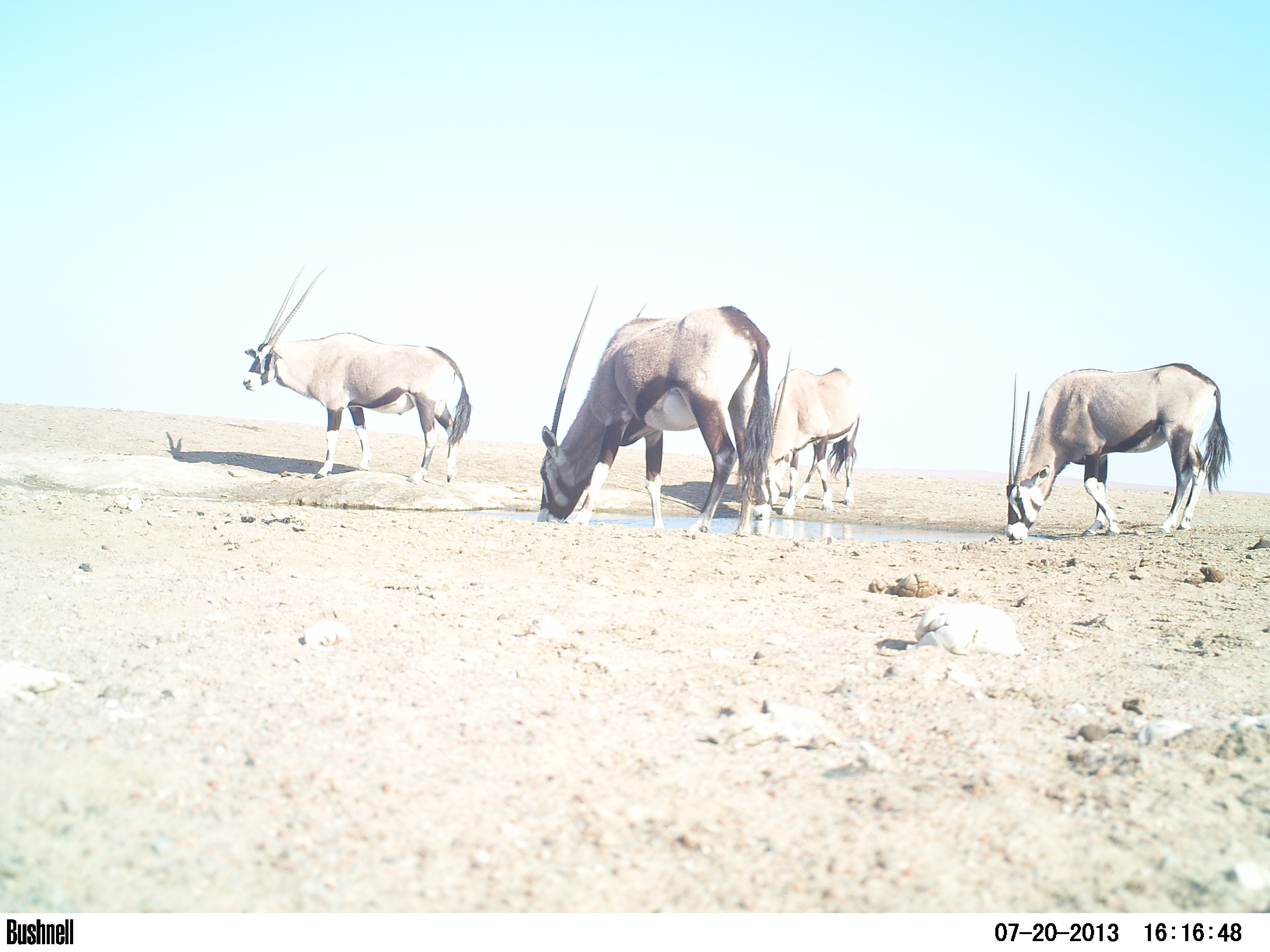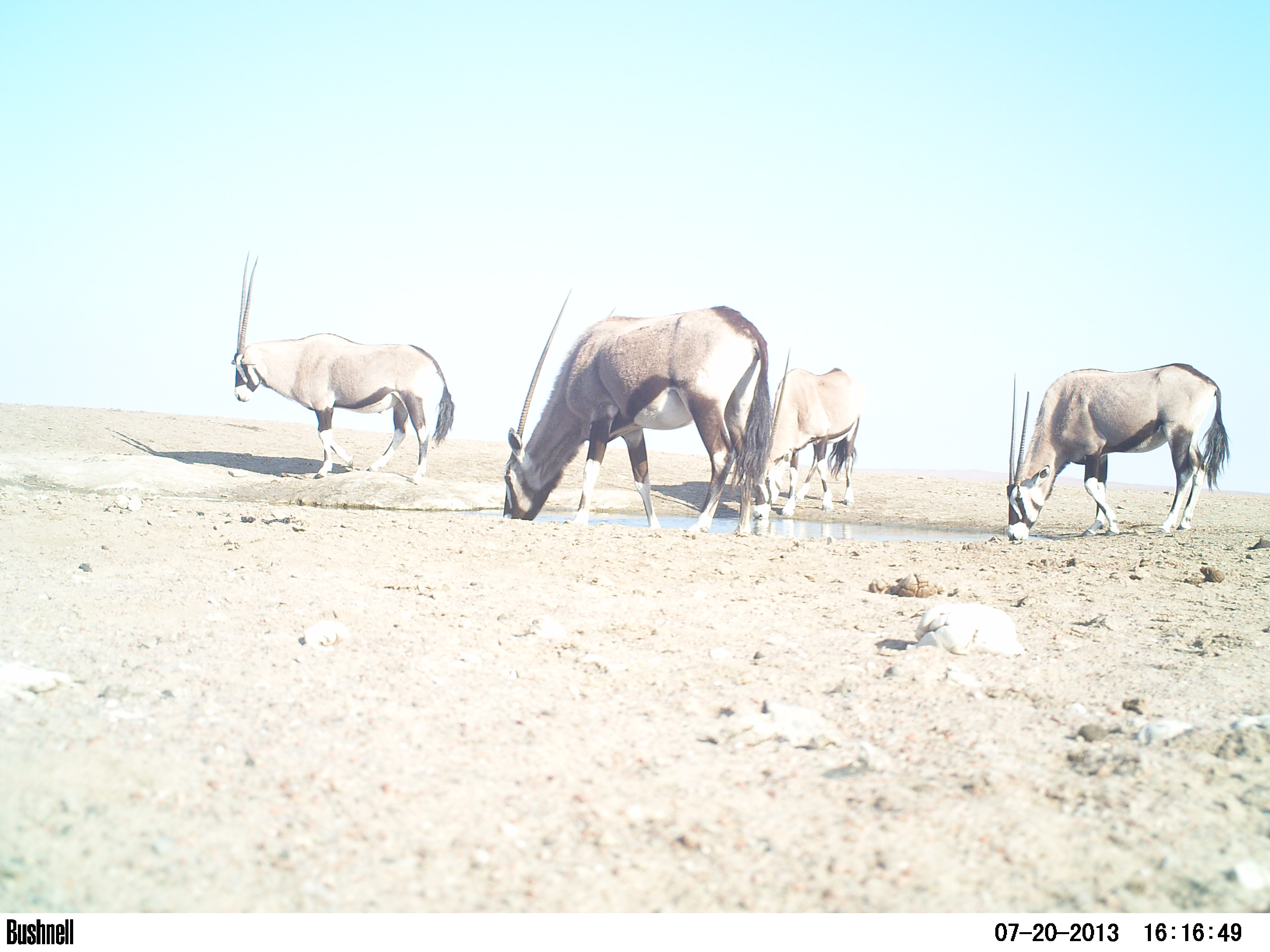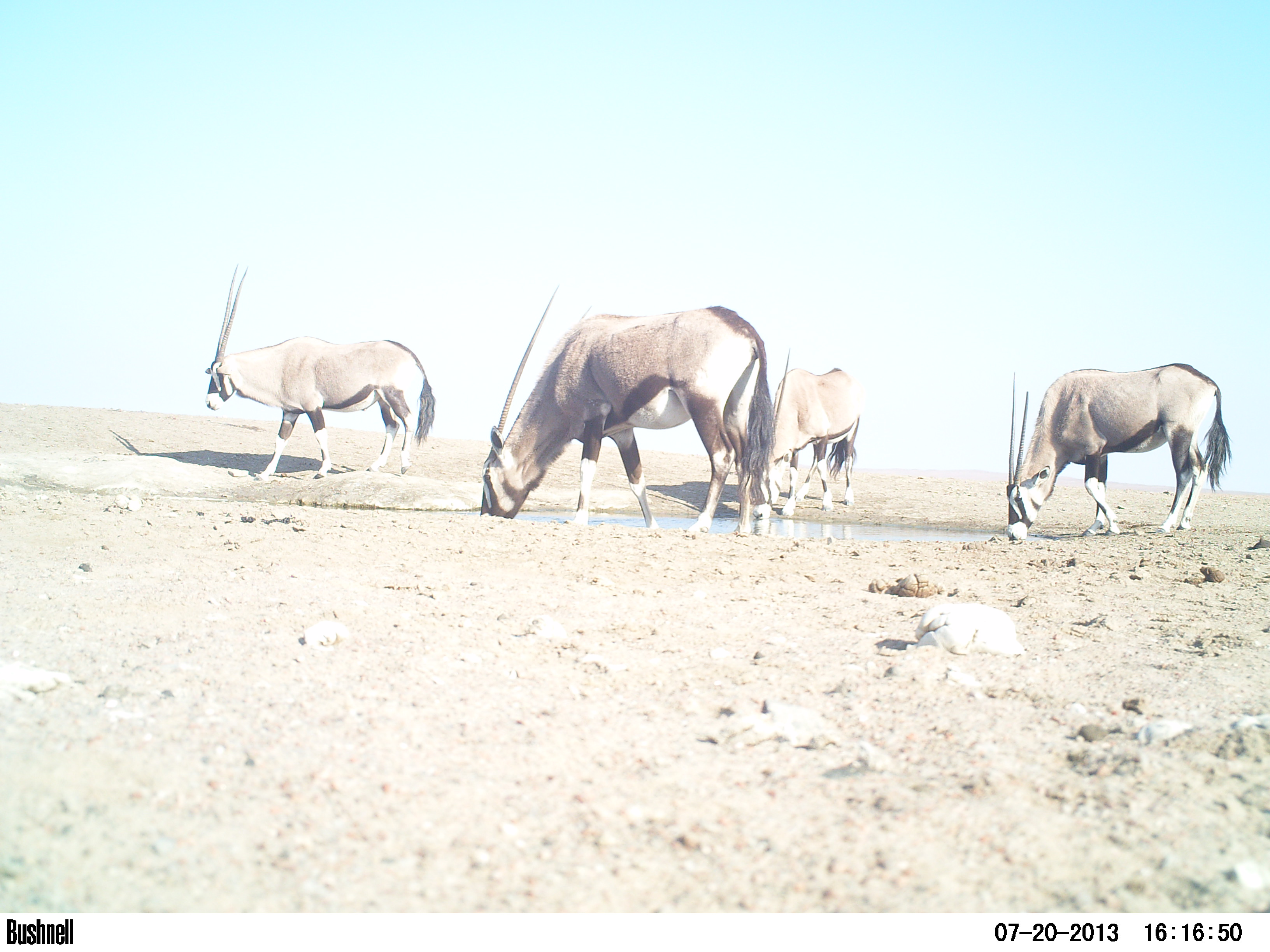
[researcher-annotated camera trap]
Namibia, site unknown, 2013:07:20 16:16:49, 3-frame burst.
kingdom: Animalia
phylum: Chordata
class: Mammalia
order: Artiodactyla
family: Bovidae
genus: Oryx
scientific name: Oryx gazella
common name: gemsbok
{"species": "Oryx gazella (gemsbok)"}